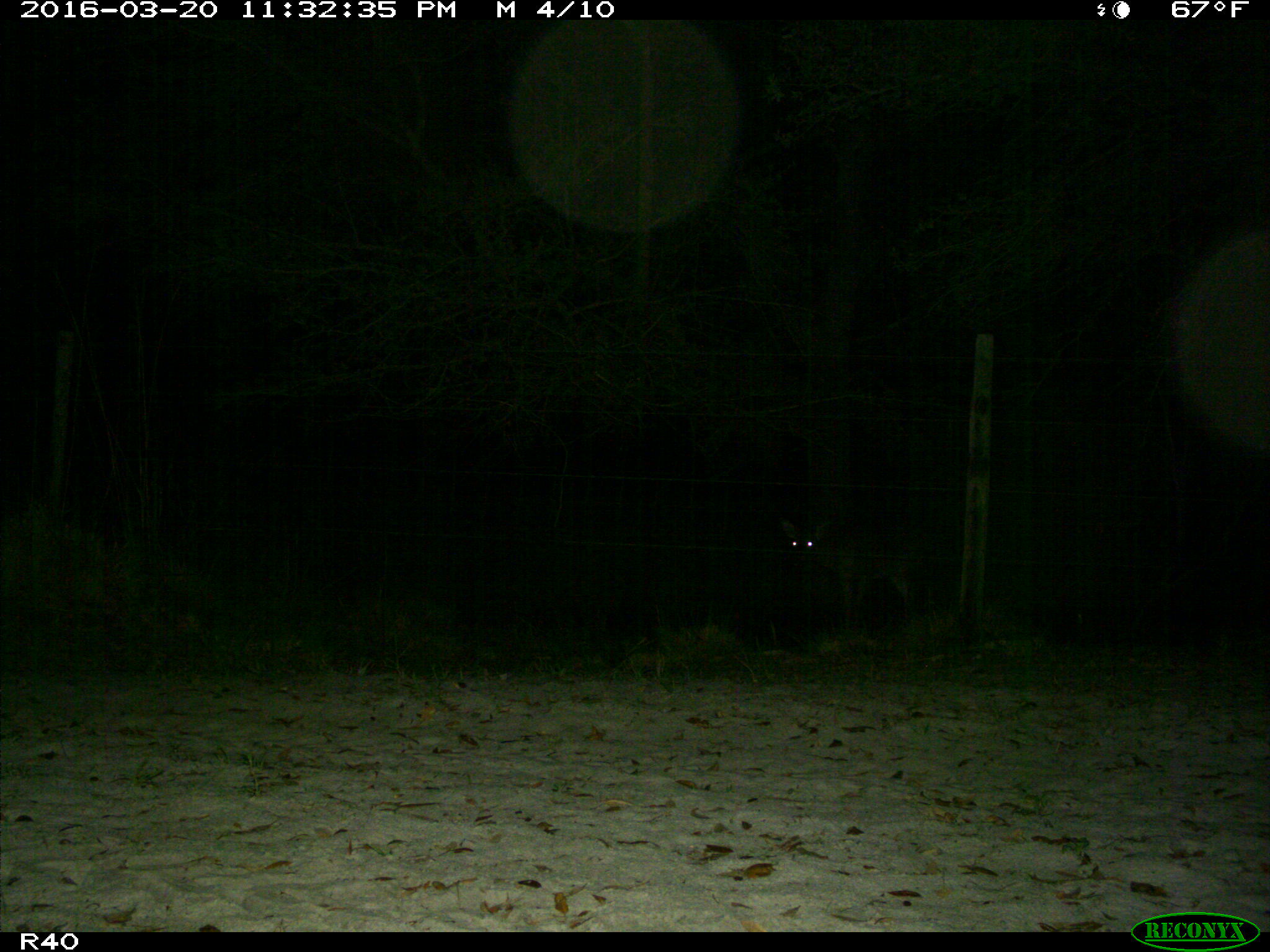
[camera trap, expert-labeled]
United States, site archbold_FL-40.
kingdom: Animalia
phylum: Chordata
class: Mammalia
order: Artiodactyla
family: Cervidae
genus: Odocoileus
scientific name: Odocoileus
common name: deer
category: unidentified deer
Unidentified deer (deer) (Odocoileus).